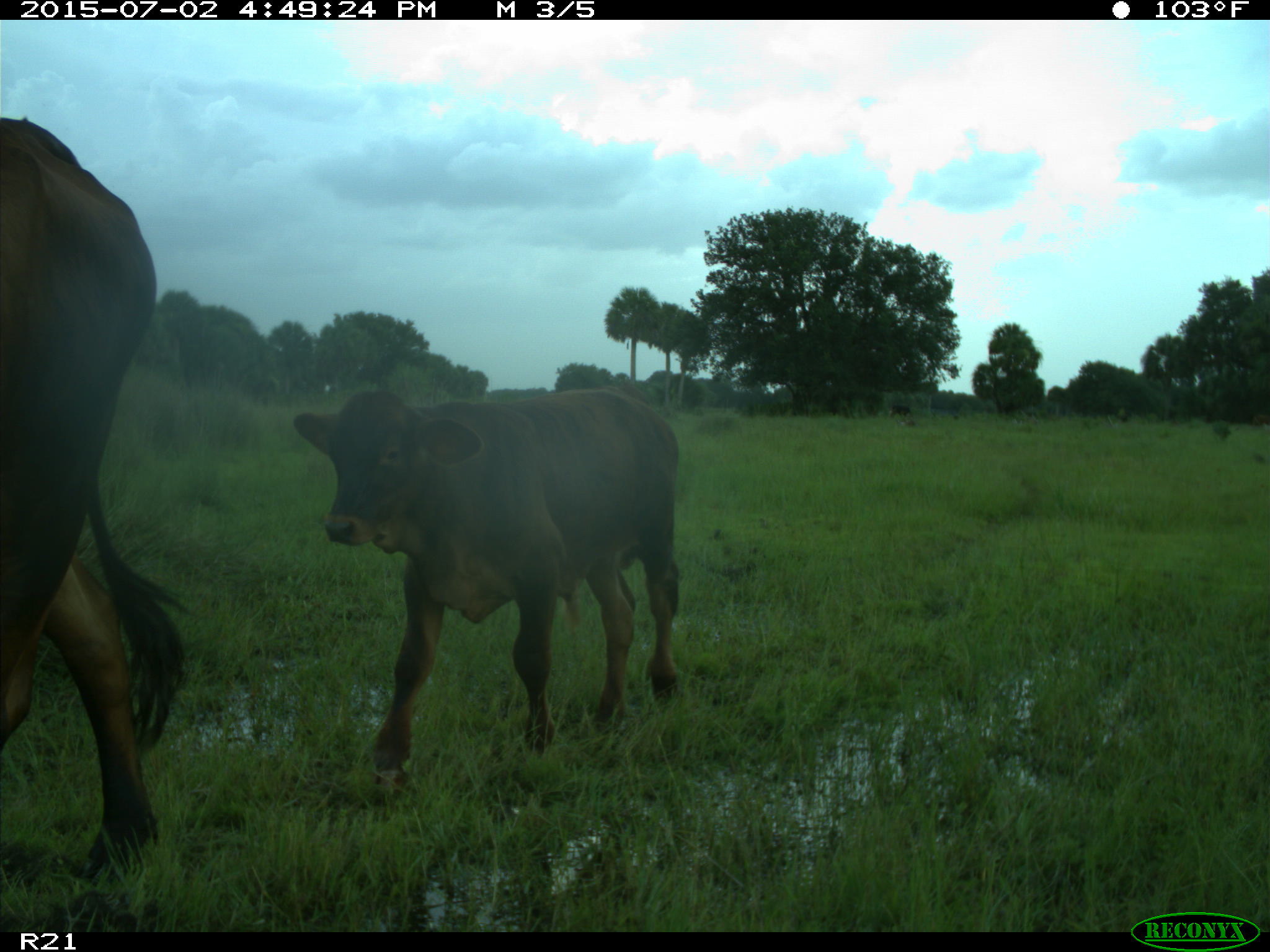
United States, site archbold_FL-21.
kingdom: Animalia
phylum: Chordata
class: Mammalia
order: Artiodactyla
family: Bovidae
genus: Bos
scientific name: Bos taurus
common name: domestic cow